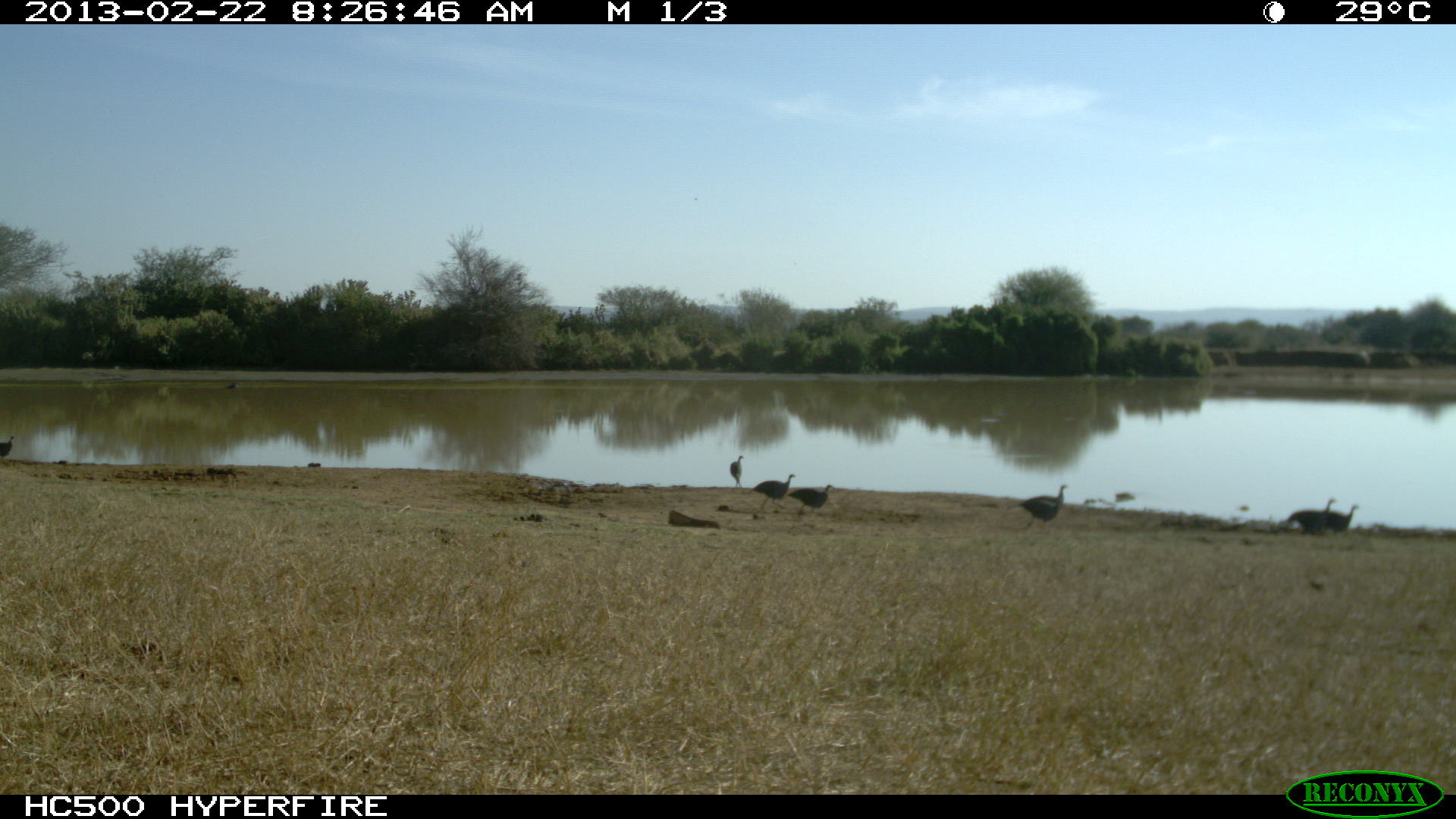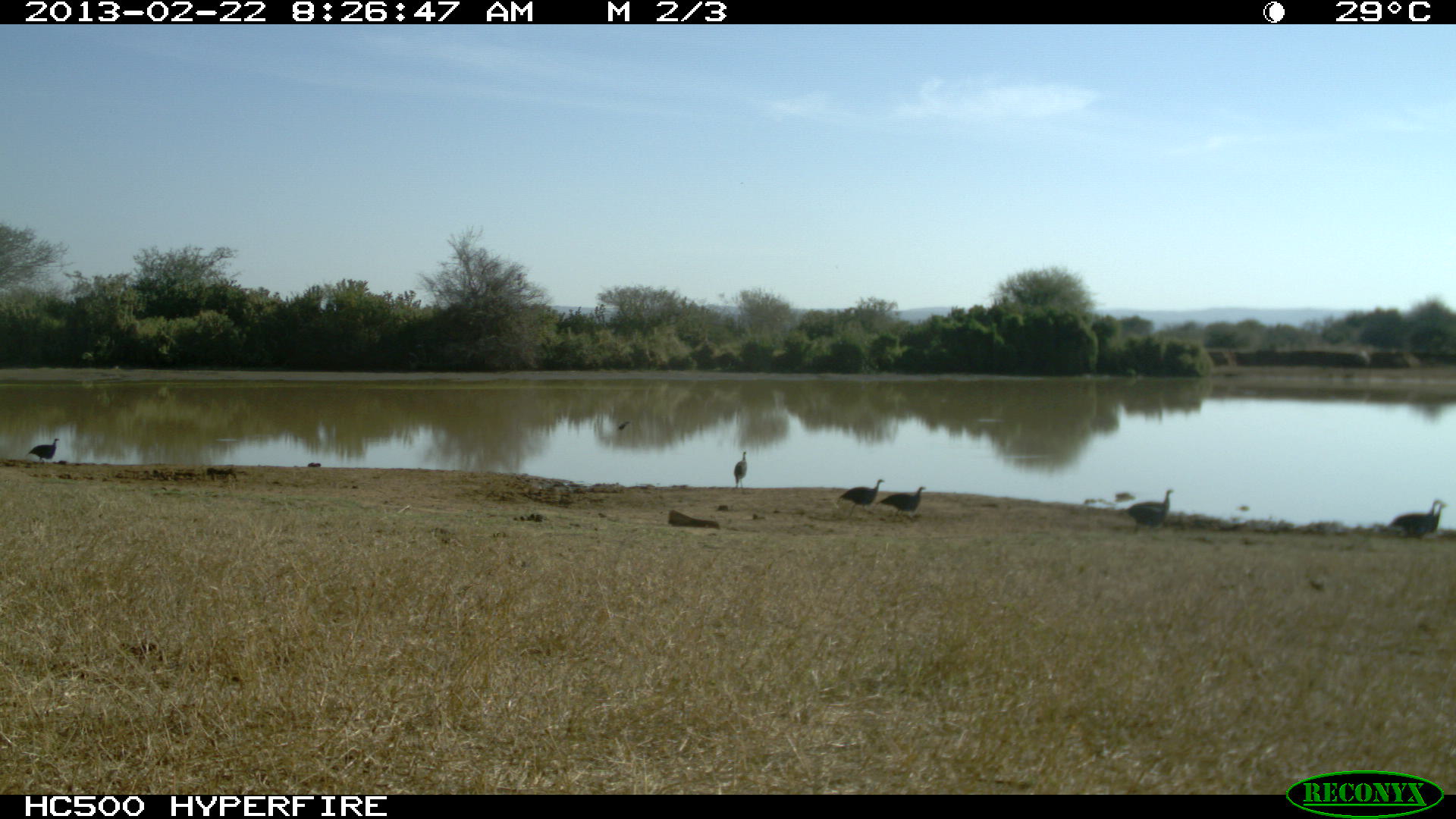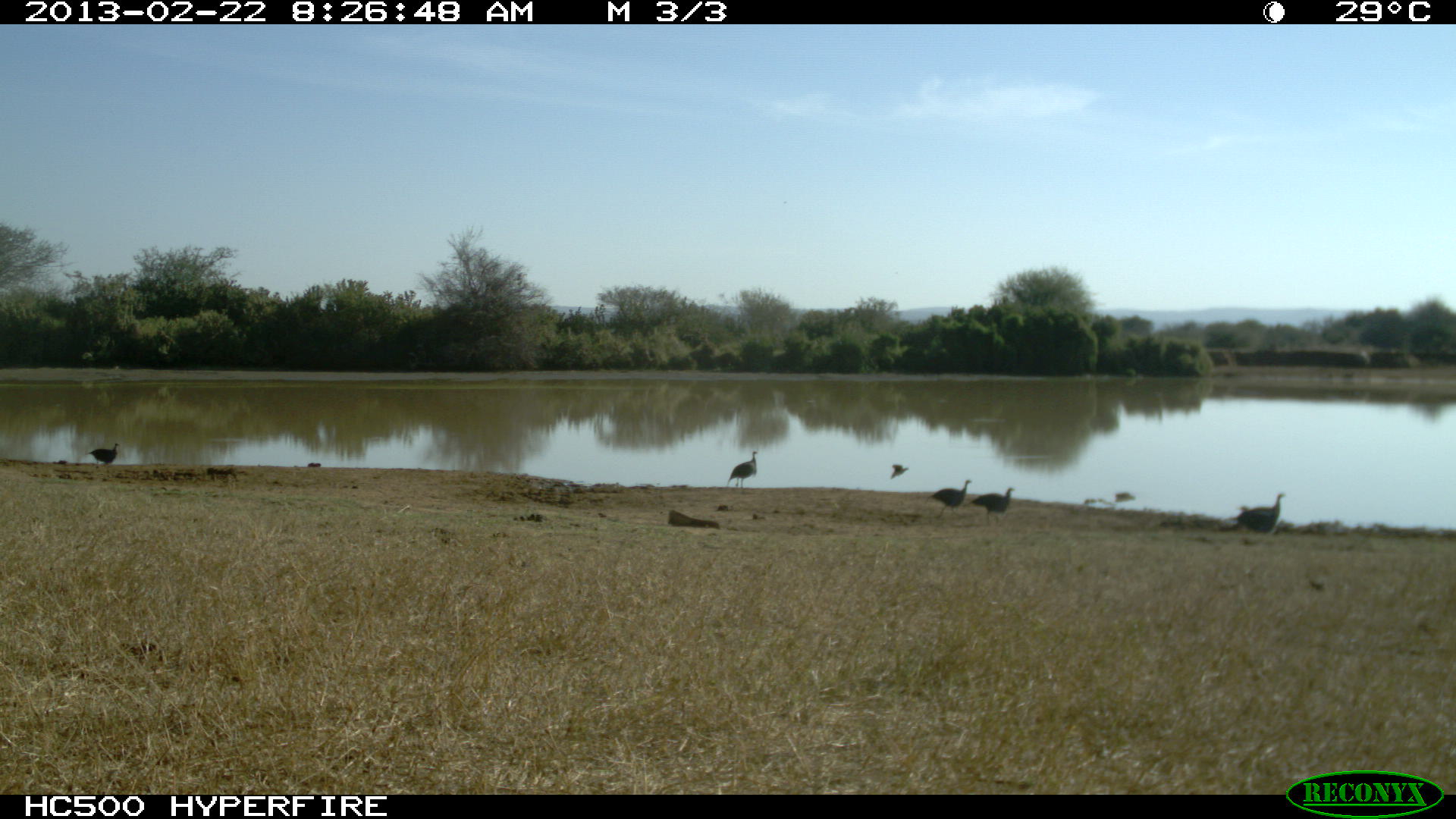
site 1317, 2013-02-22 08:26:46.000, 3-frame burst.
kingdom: Animalia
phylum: Chordata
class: Aves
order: Galliformes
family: Numididae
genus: Acryllium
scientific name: Acryllium vulturinum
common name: vulturine guineafowl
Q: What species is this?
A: Acryllium vulturinum (vulturine guineafowl).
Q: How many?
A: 6.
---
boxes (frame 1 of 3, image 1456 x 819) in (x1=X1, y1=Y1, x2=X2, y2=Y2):
acryllium vulturinum: (x1=1280, y1=498, x2=1336, y2=542); (x1=1020, y1=484, x2=1068, y2=534); (x1=751, y1=473, x2=797, y2=512); (x1=788, y1=484, x2=834, y2=519); (x1=1319, y1=504, x2=1360, y2=537); (x1=729, y1=455, x2=745, y2=488); (x1=0, y1=436, x2=15, y2=459)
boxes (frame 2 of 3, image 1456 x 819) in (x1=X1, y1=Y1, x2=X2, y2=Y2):
acryllium vulturinum: (x1=1382, y1=500, x2=1444, y2=538); (x1=1125, y1=490, x2=1174, y2=538); (x1=1401, y1=503, x2=1447, y2=546); (x1=837, y1=479, x2=885, y2=520); (x1=877, y1=486, x2=926, y2=522); (x1=25, y1=437, x2=61, y2=466); (x1=733, y1=451, x2=748, y2=494)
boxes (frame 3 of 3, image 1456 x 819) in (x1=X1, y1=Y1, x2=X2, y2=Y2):
acryllium vulturinum: (x1=1230, y1=493, x2=1285, y2=545); (x1=929, y1=479, x2=973, y2=521); (x1=969, y1=487, x2=1015, y2=527); (x1=726, y1=450, x2=759, y2=490); (x1=85, y1=443, x2=119, y2=469); (x1=889, y1=463, x2=909, y2=479)